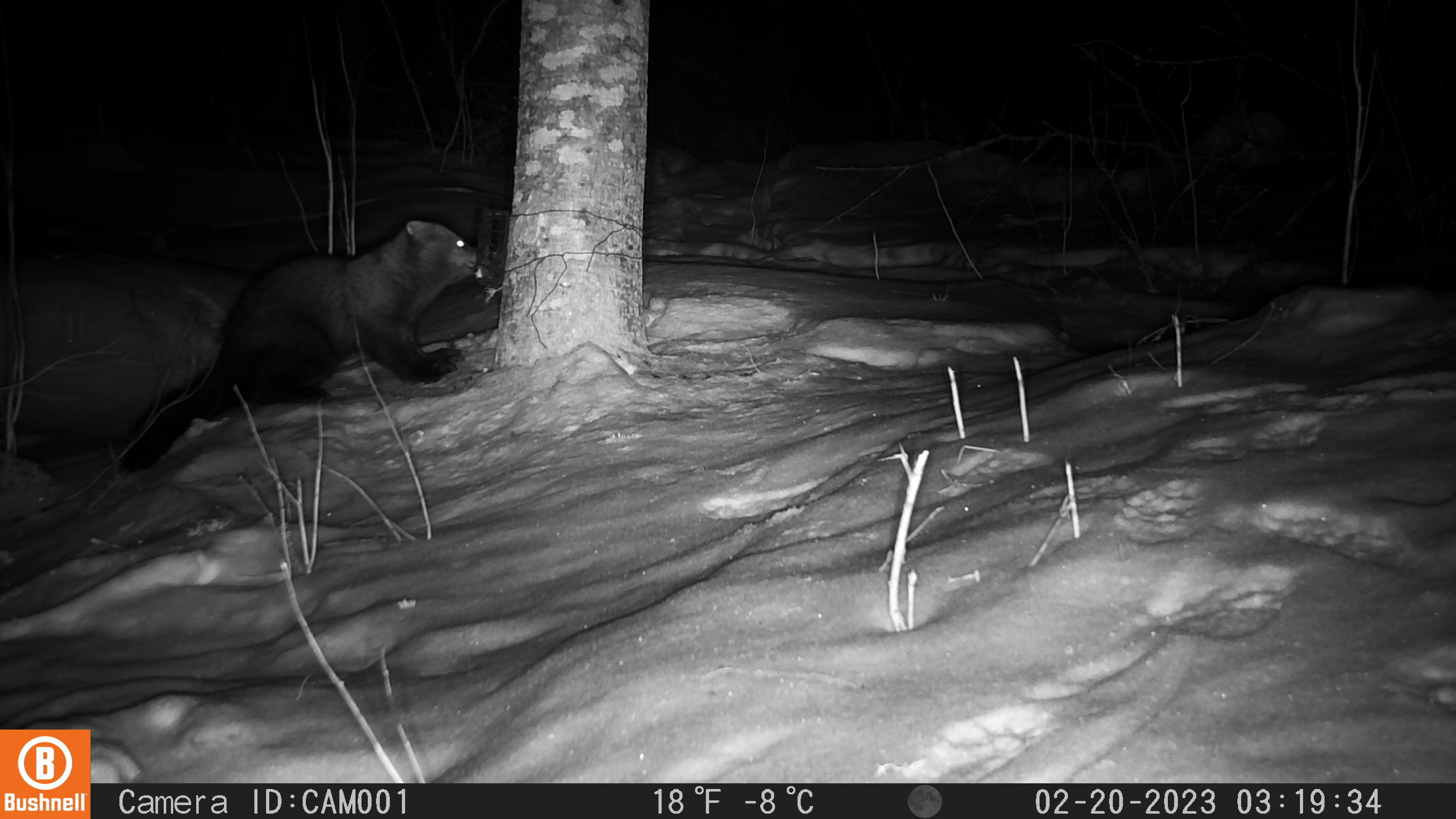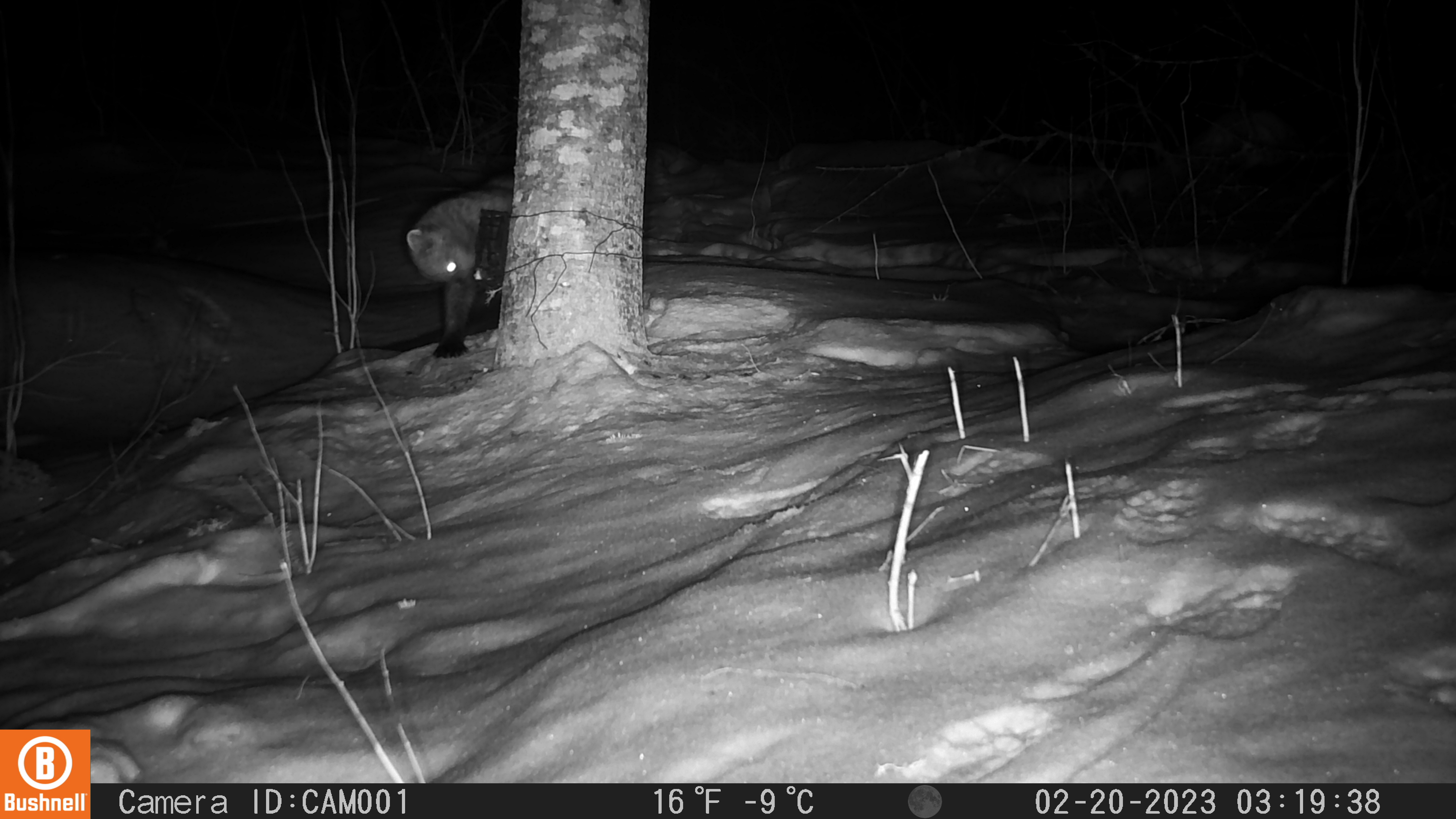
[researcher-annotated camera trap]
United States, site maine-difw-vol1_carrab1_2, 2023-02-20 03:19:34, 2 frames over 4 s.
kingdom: Animalia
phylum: Chordata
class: Mammalia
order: Carnivora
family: Mustelidae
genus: Pekania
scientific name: Pekania pennanti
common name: fisher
Fisher (Pekania pennanti).